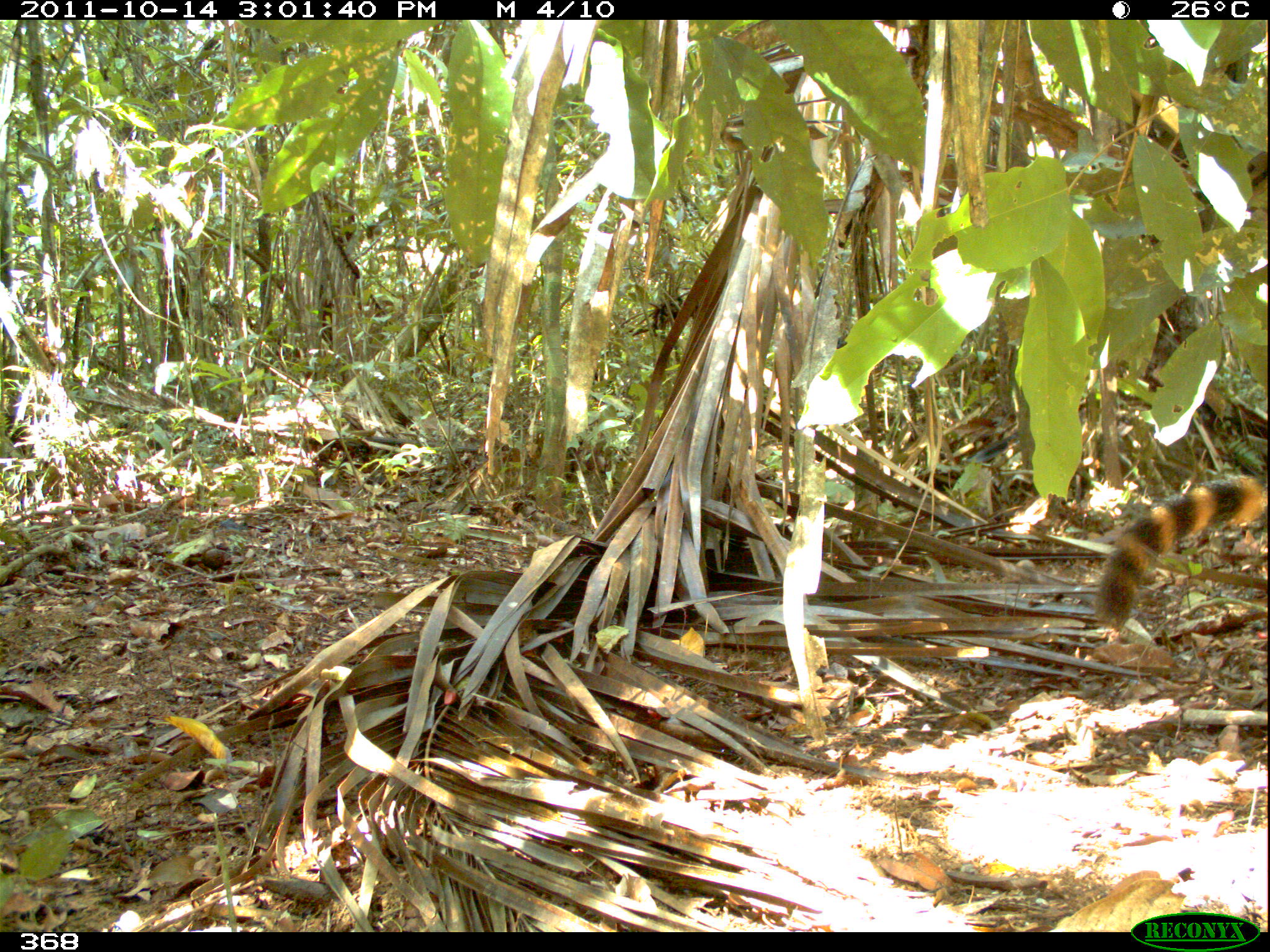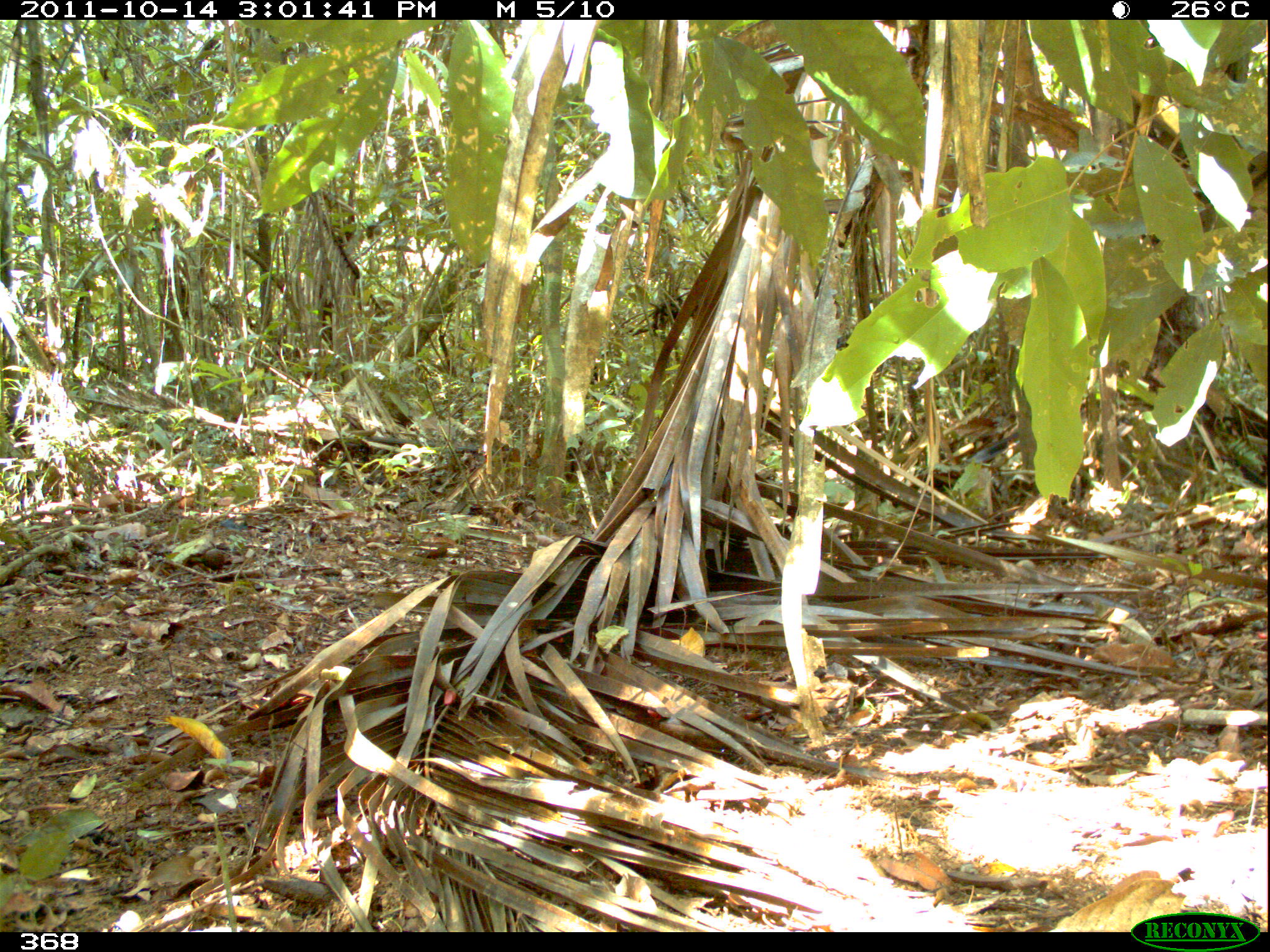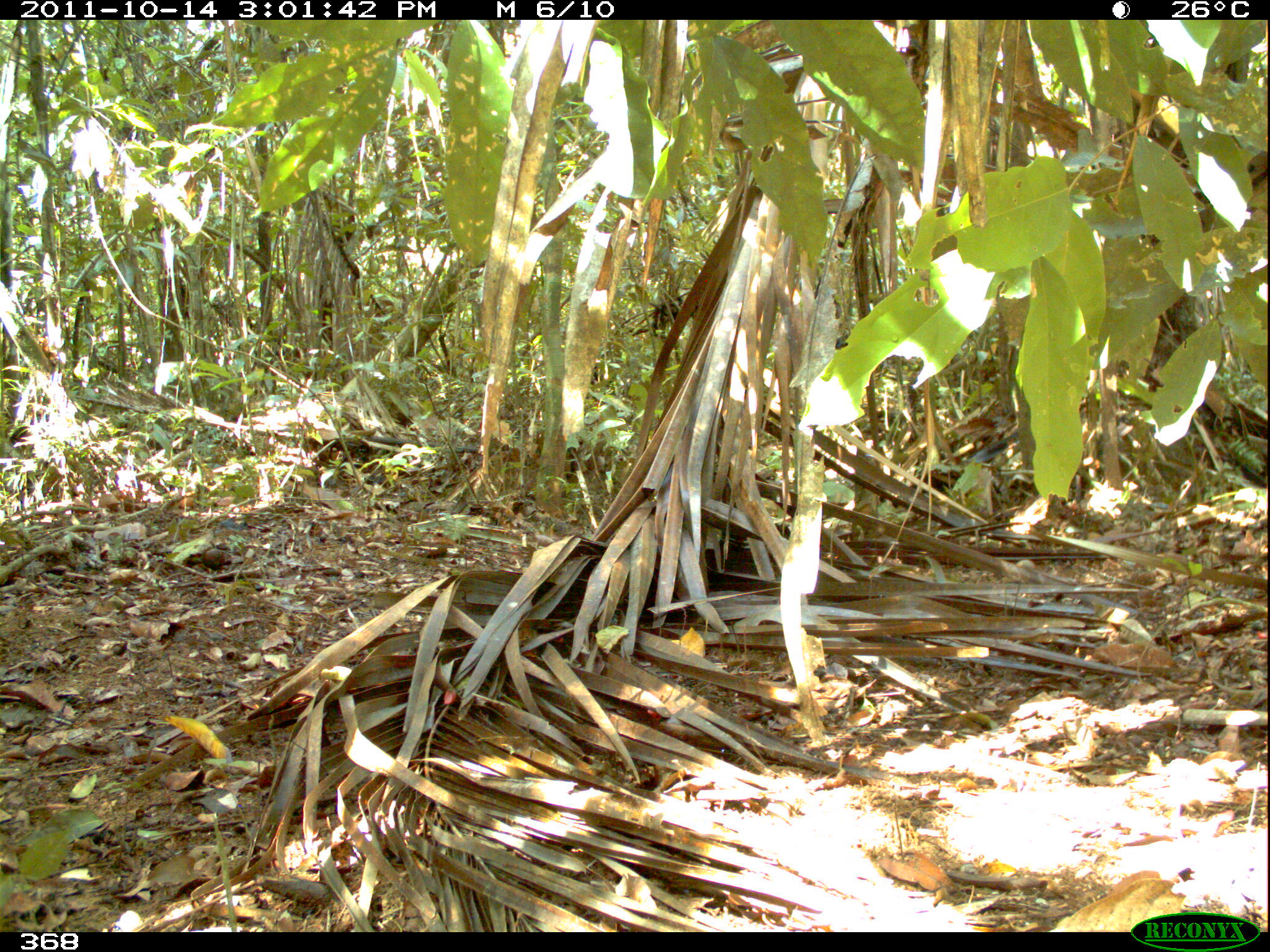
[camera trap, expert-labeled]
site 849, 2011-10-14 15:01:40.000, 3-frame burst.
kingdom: Animalia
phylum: Chordata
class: Mammalia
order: Carnivora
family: Procyonidae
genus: Nasua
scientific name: Nasua nasua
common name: south american coati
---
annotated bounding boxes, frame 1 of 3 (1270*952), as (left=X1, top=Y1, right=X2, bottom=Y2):
nasua nasua: (left=1092, top=472, right=1267, bottom=633)